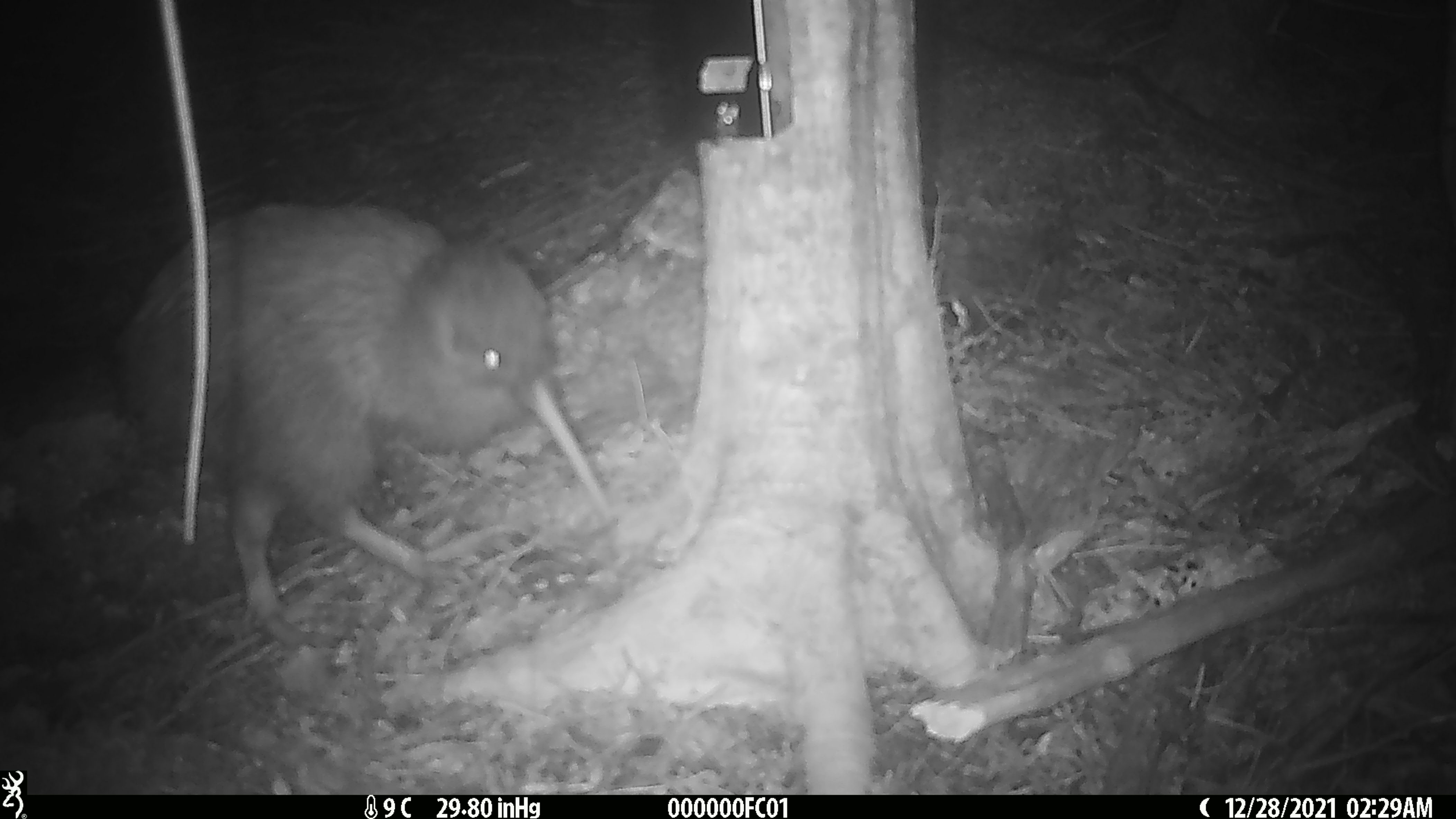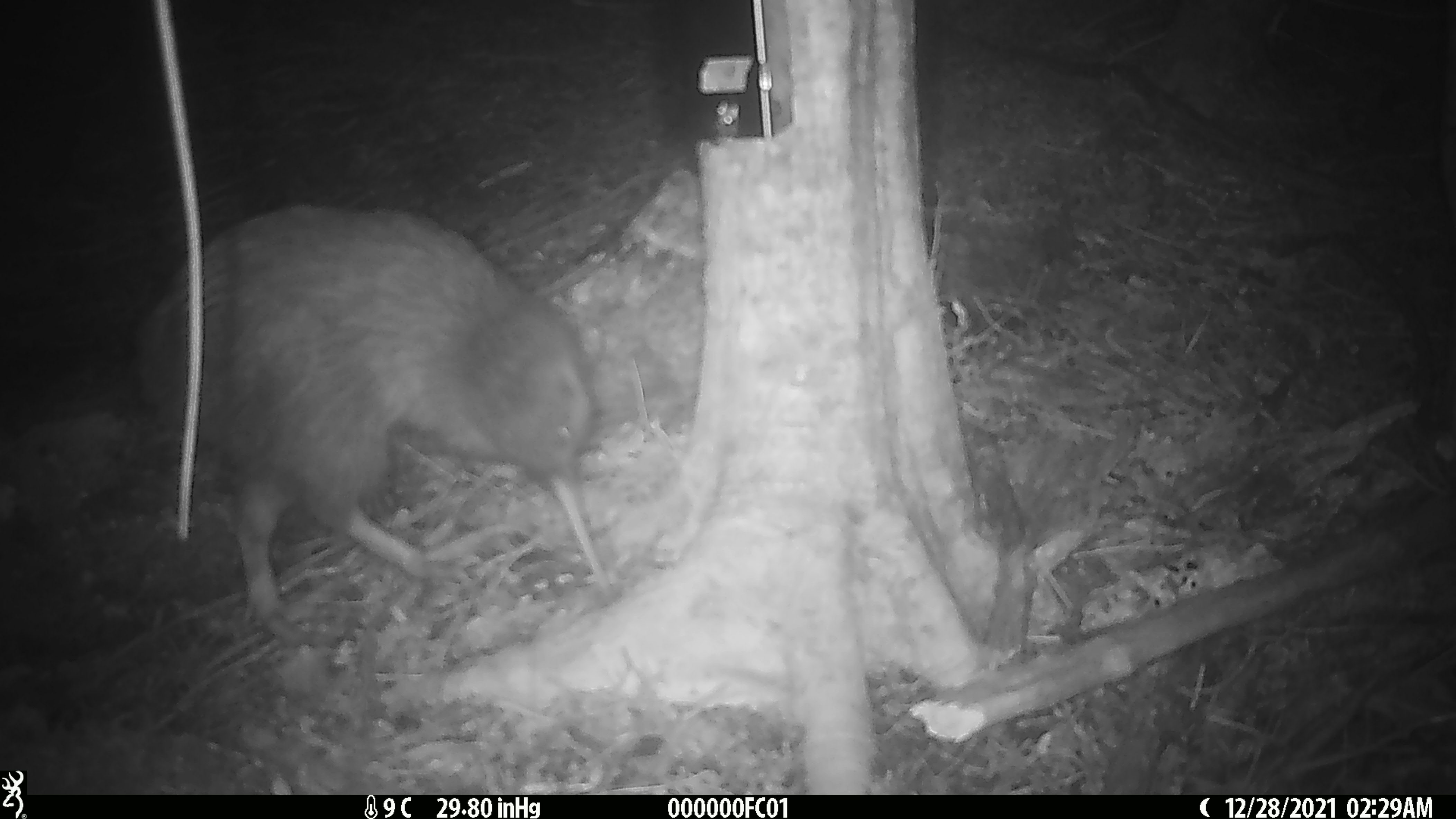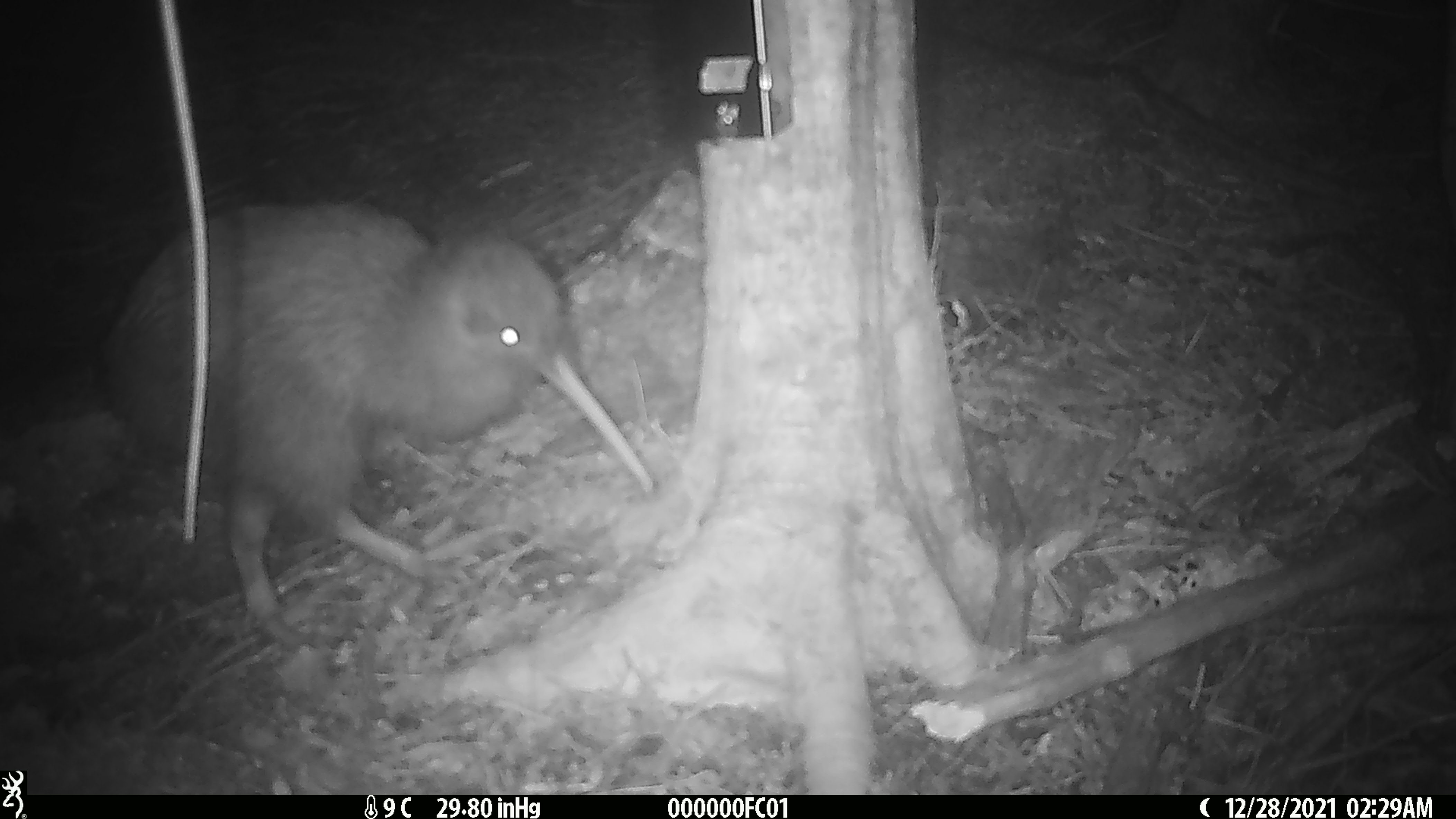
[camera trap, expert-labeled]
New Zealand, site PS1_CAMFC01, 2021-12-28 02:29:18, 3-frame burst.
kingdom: Animalia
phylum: Chordata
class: Aves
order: Apterygiformes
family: Apterygidae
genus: Apteryx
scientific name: Apteryx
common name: kiwi